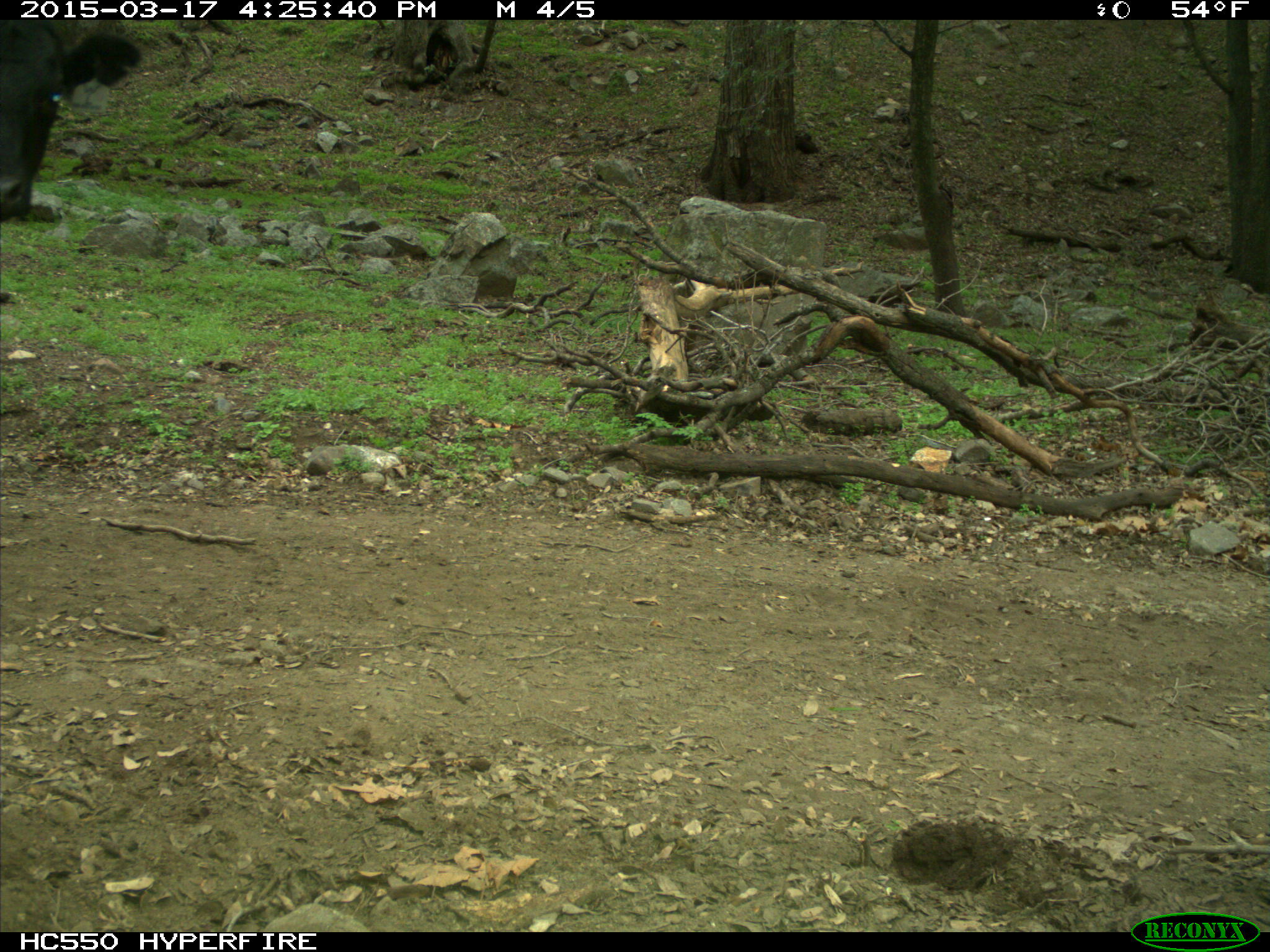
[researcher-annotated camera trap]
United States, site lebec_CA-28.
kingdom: Animalia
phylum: Chordata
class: Mammalia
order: Artiodactyla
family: Bovidae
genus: Bos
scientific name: Bos taurus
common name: domestic cow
Bos taurus (domestic cow).